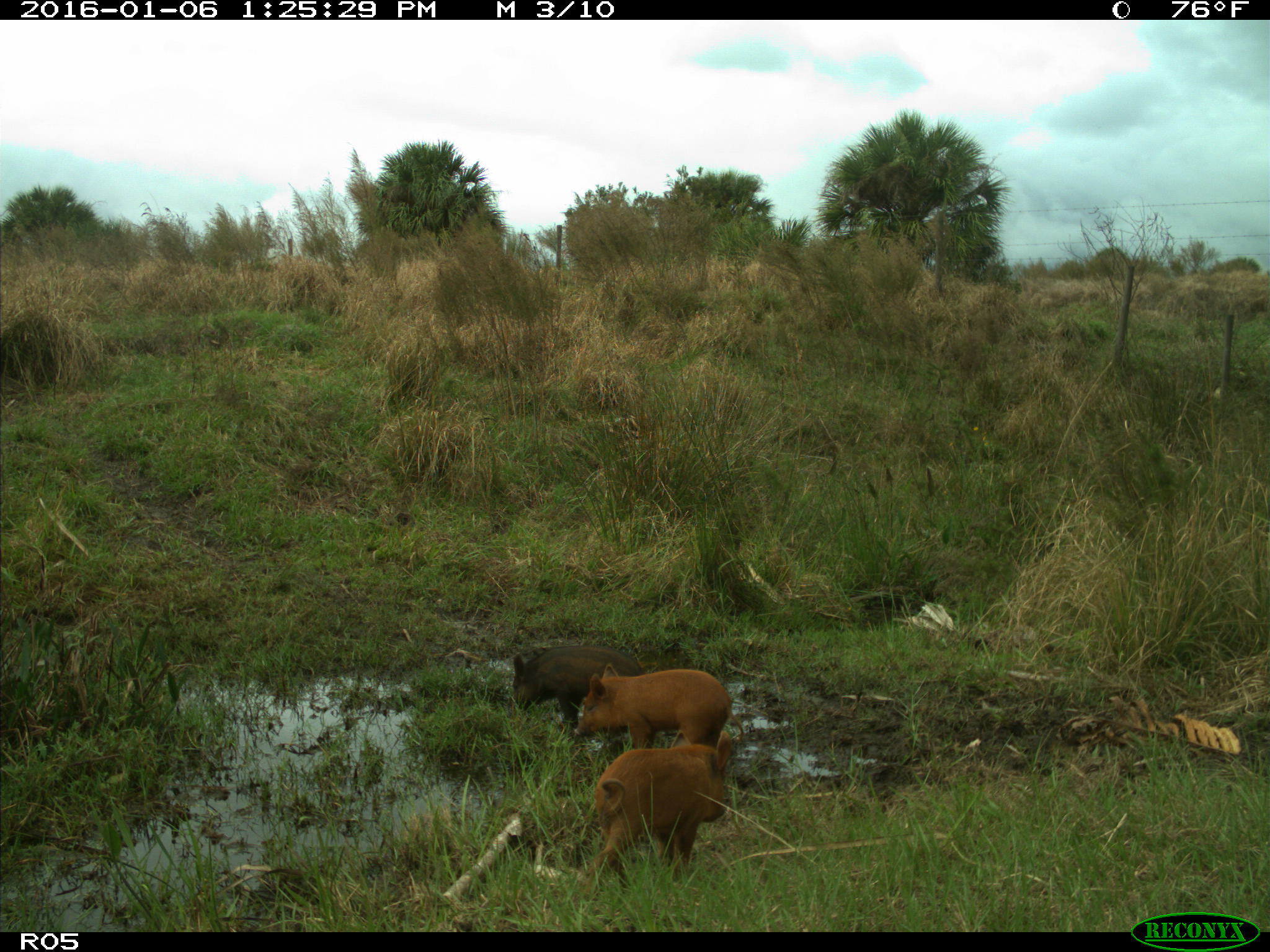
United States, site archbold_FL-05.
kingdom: Animalia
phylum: Chordata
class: Mammalia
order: Artiodactyla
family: Suidae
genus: Sus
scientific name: Sus scrofa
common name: wild boar